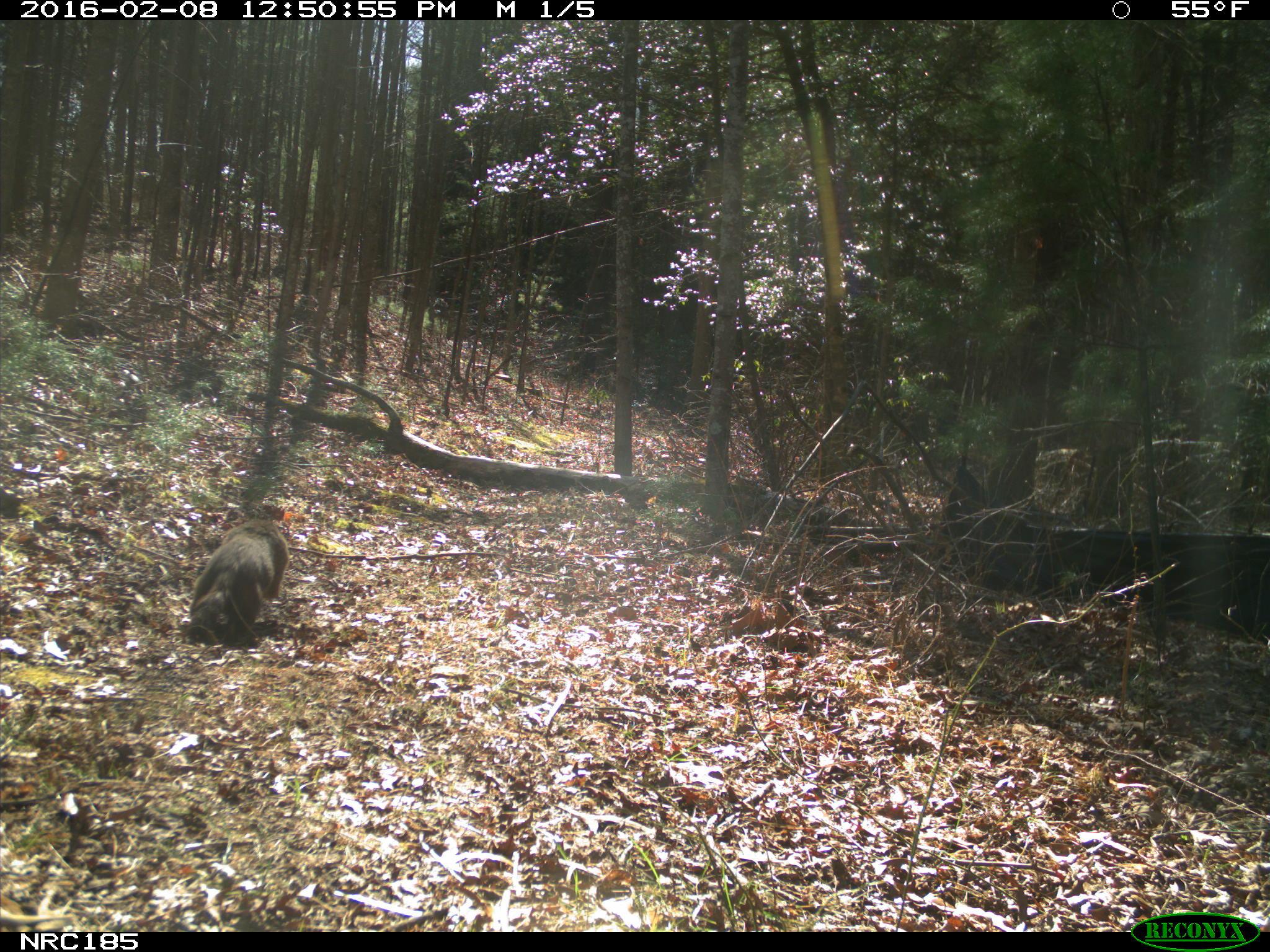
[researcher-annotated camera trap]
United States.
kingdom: Animalia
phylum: Chordata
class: Mammalia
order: Rodentia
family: Sciuridae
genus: Marmota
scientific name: Marmota monax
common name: woodchuck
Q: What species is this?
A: Woodchuck (Marmota monax).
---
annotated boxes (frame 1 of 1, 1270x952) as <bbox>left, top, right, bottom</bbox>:
Woodchuck: <bbox>184, 501, 294, 649</bbox>